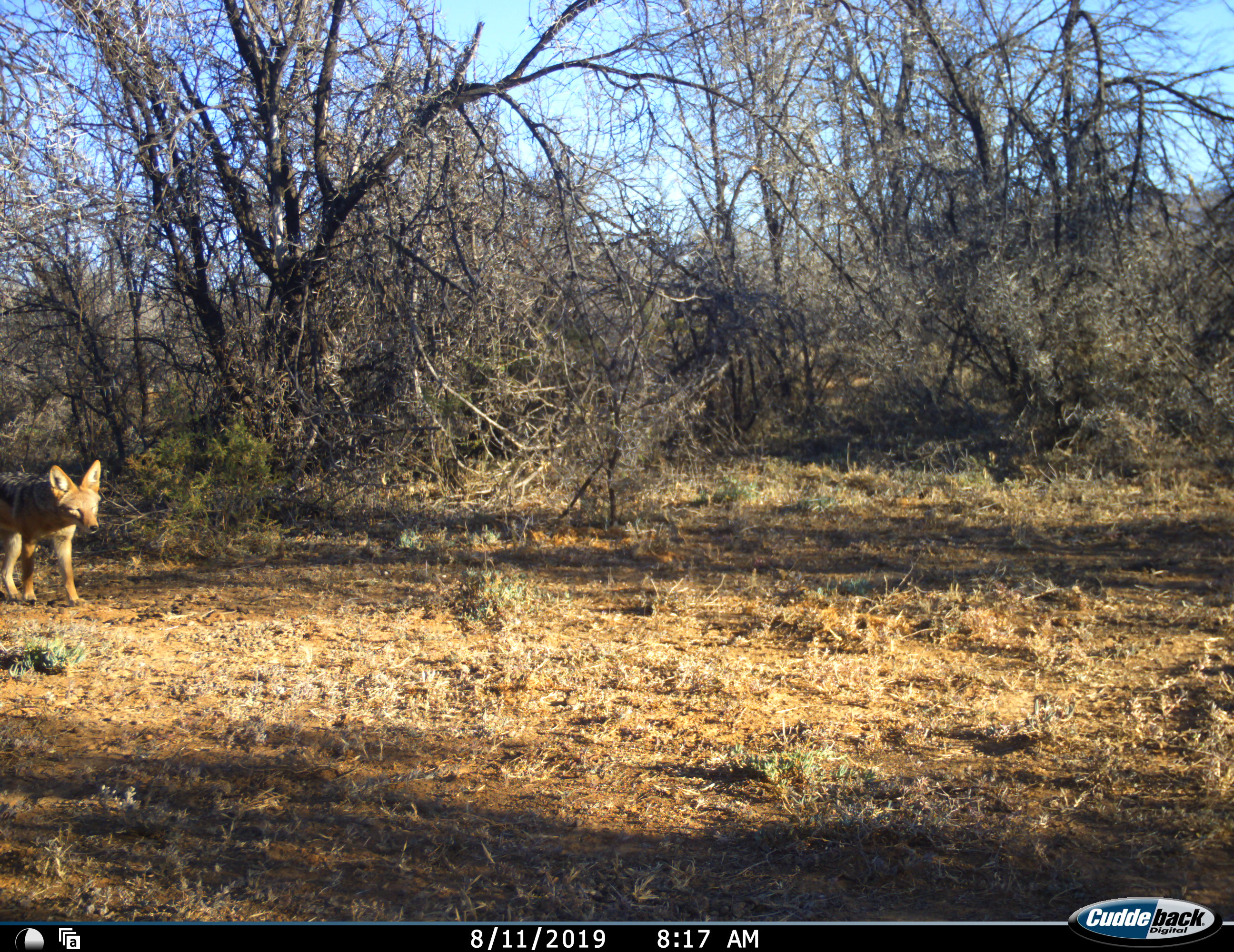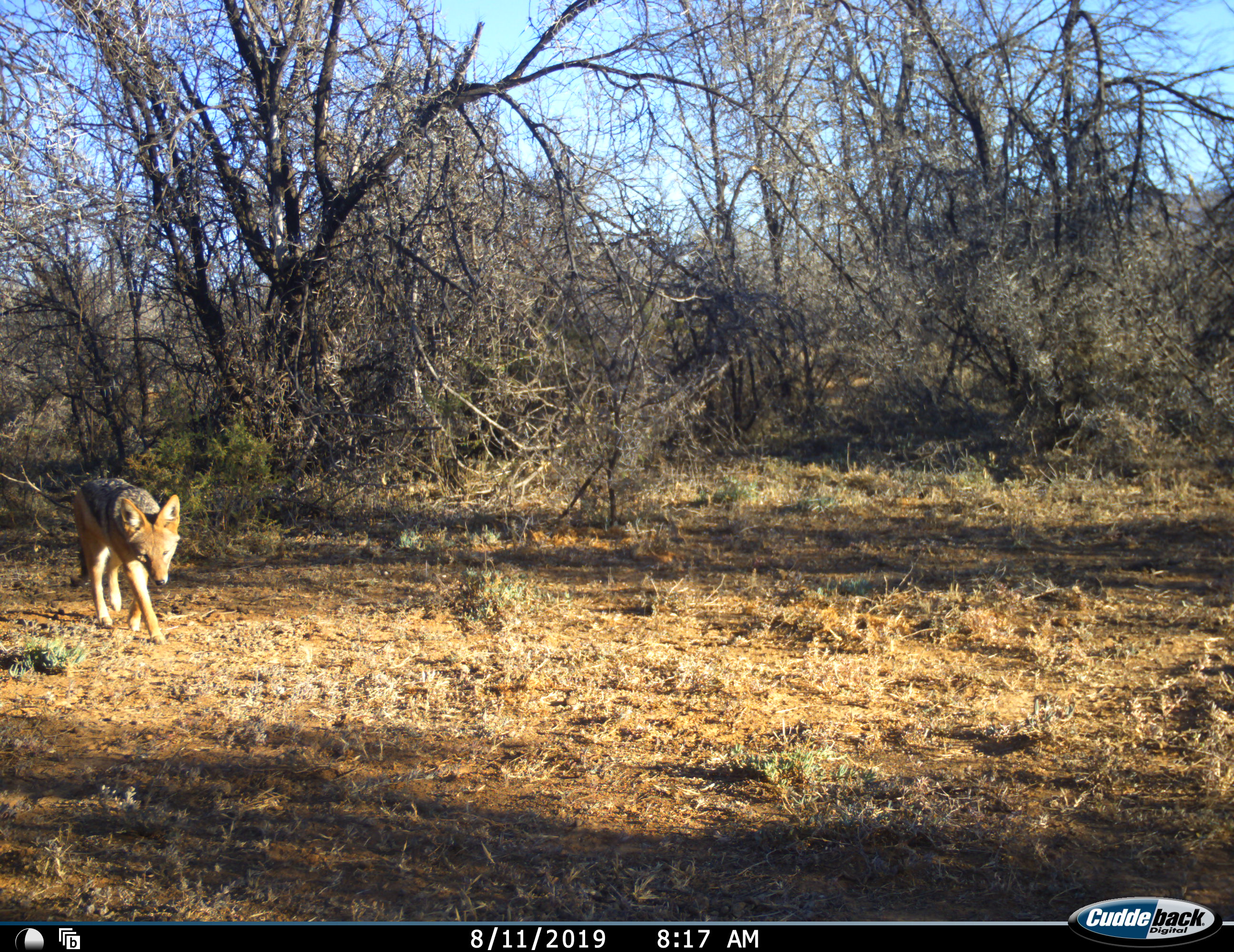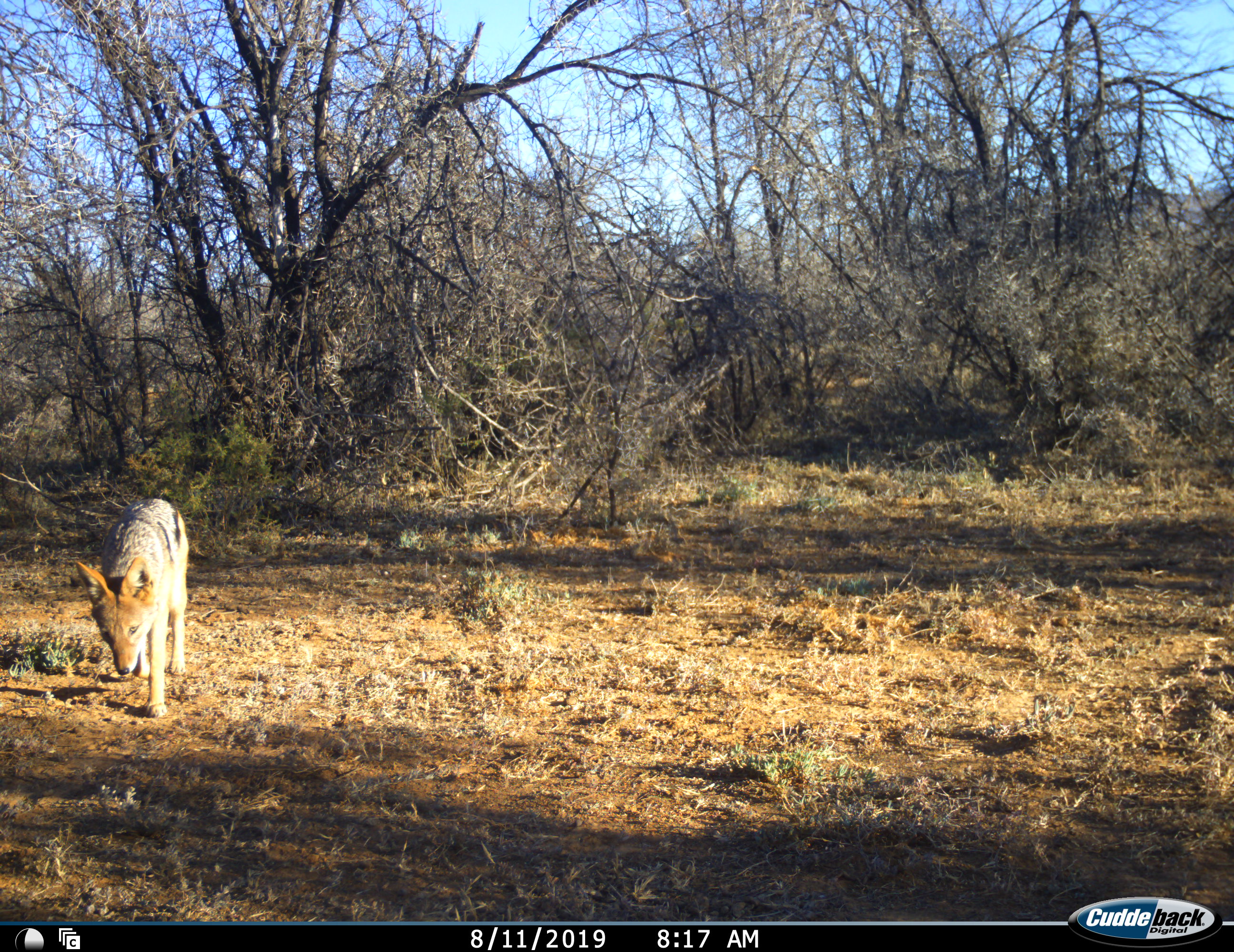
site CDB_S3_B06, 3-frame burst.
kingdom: Animalia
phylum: Chordata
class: Mammalia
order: Carnivora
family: Canidae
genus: Lupulella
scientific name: Lupulella mesomelas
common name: black-backed jackal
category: jackalblackbacked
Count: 1.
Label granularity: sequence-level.